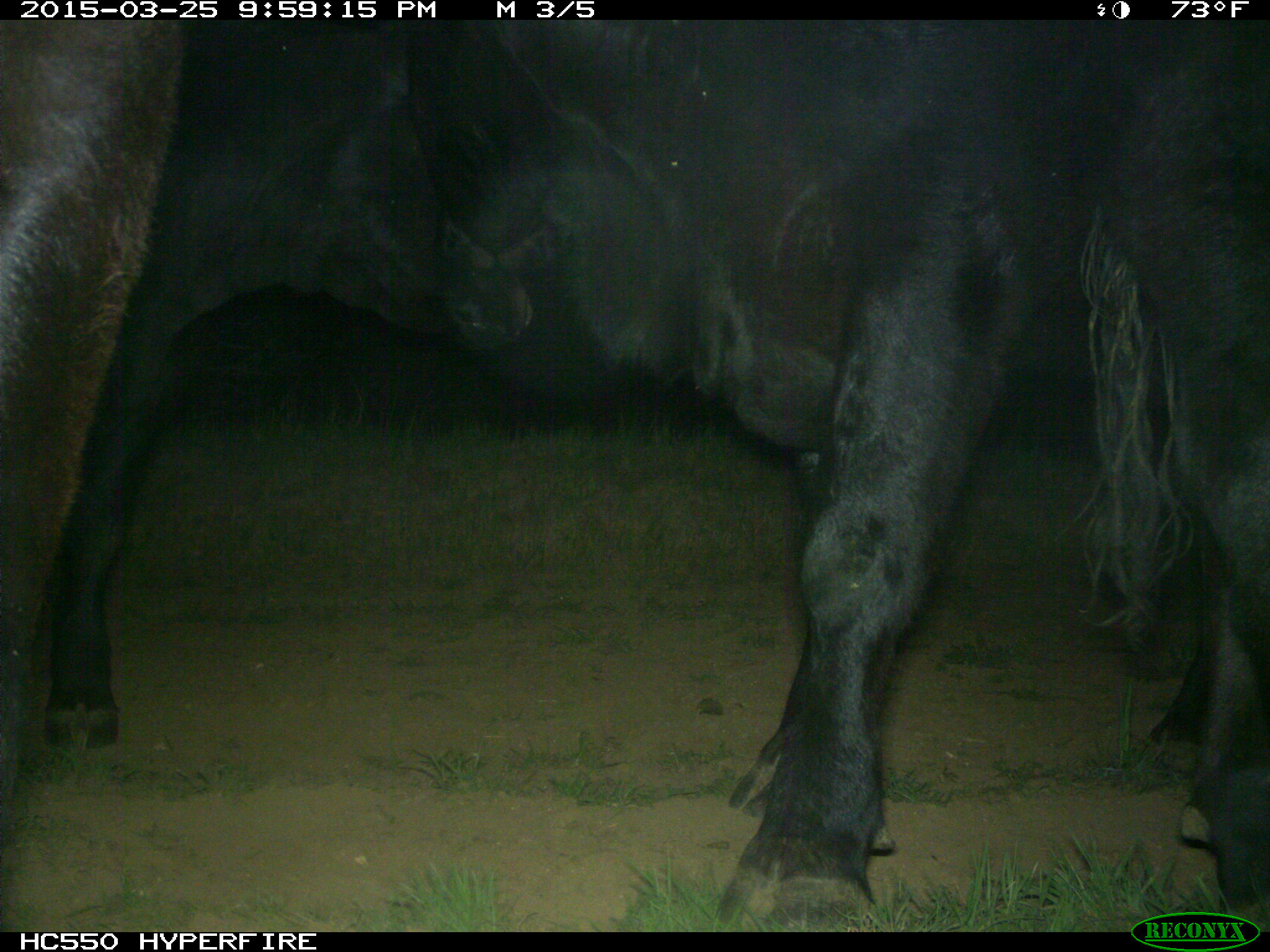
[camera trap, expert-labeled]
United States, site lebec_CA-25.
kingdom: Animalia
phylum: Chordata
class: Mammalia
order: Artiodactyla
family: Bovidae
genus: Bos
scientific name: Bos taurus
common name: domestic cow